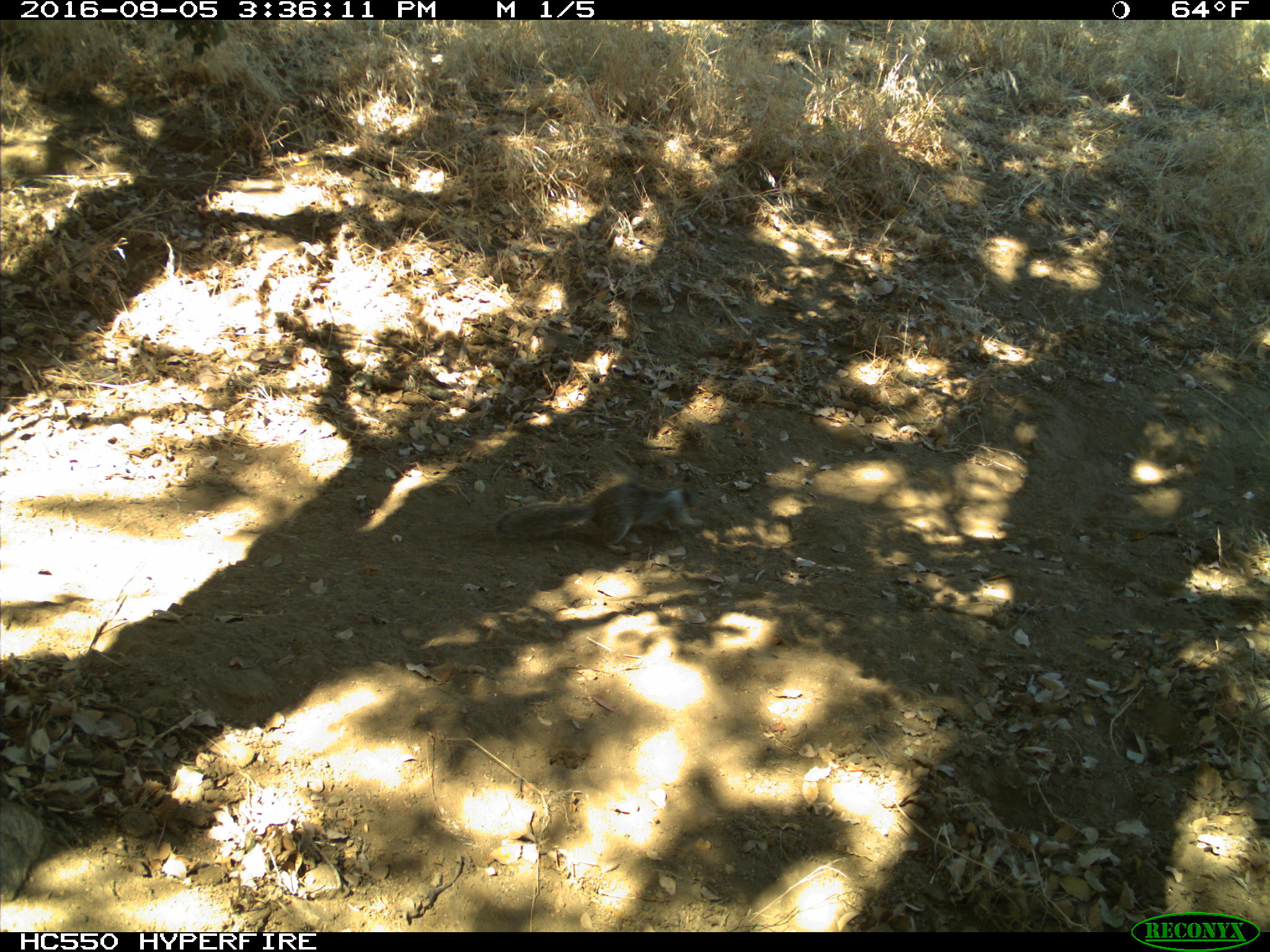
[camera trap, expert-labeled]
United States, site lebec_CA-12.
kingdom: Animalia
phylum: Chordata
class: Mammalia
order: Rodentia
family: Sciuridae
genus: Otospermophilus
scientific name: Otospermophilus beecheyi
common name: california ground squirrel